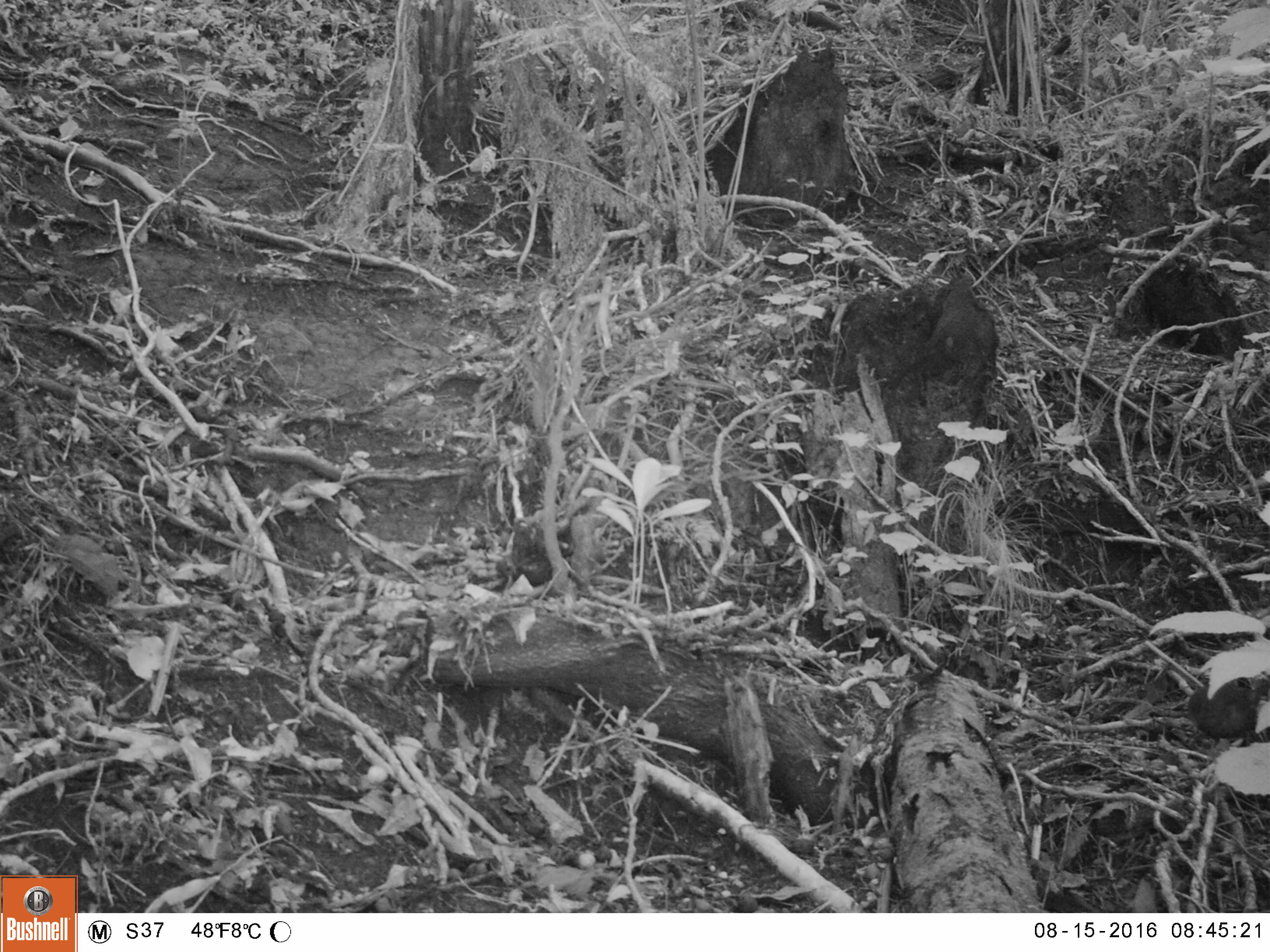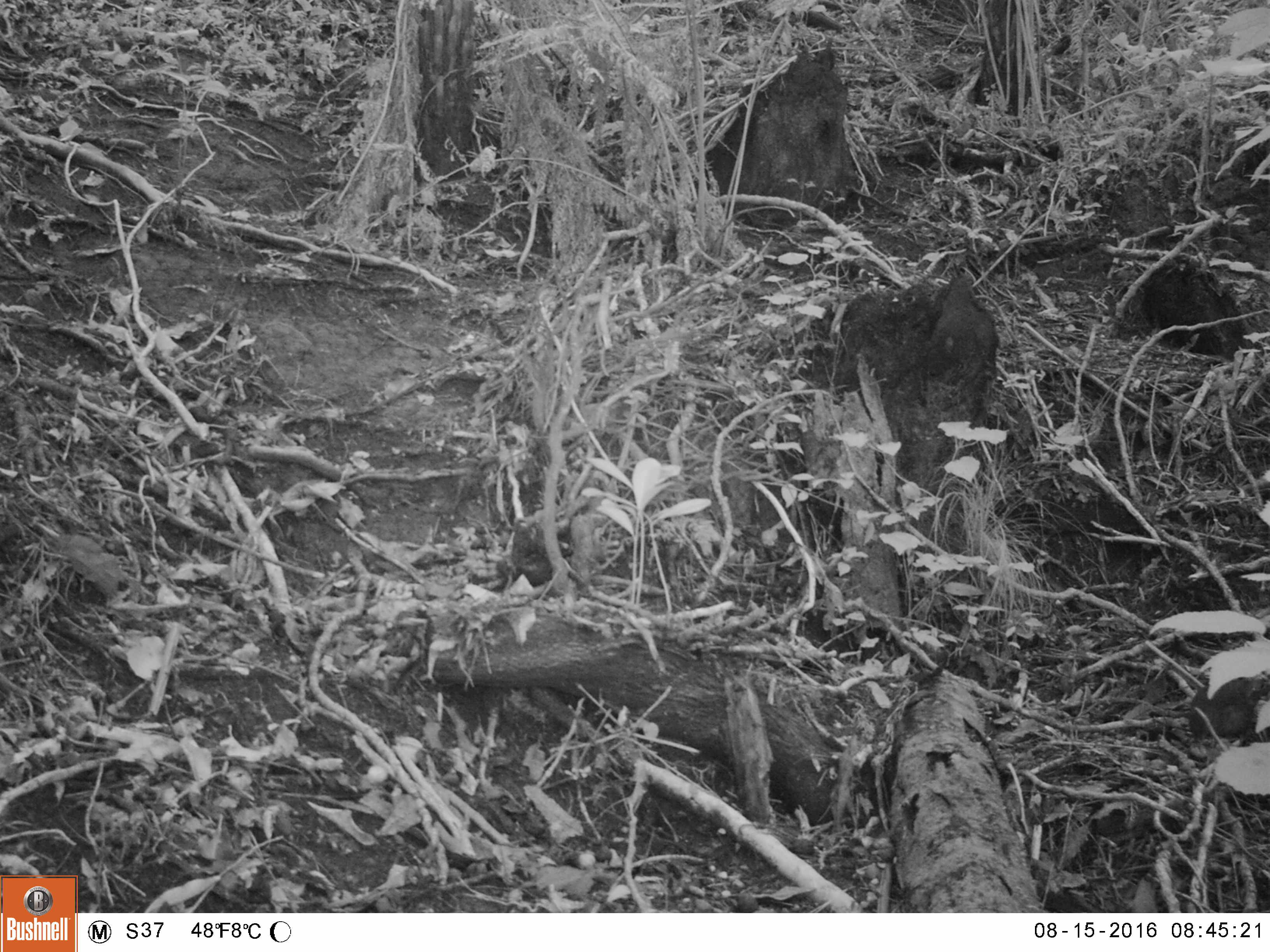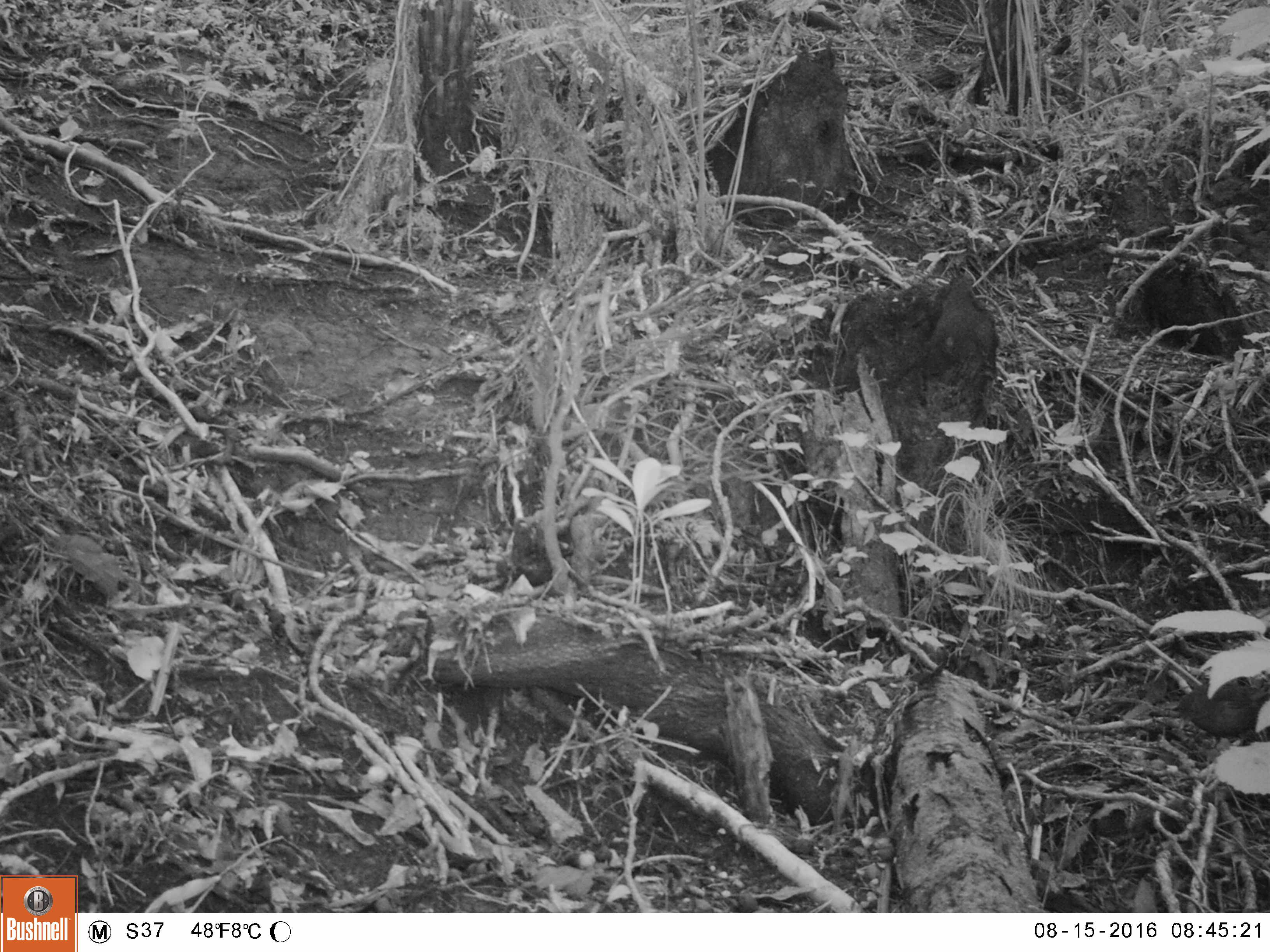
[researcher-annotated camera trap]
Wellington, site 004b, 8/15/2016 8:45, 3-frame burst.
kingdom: Animalia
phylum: Chordata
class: Aves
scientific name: Aves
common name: bird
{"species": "bird (Aves)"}